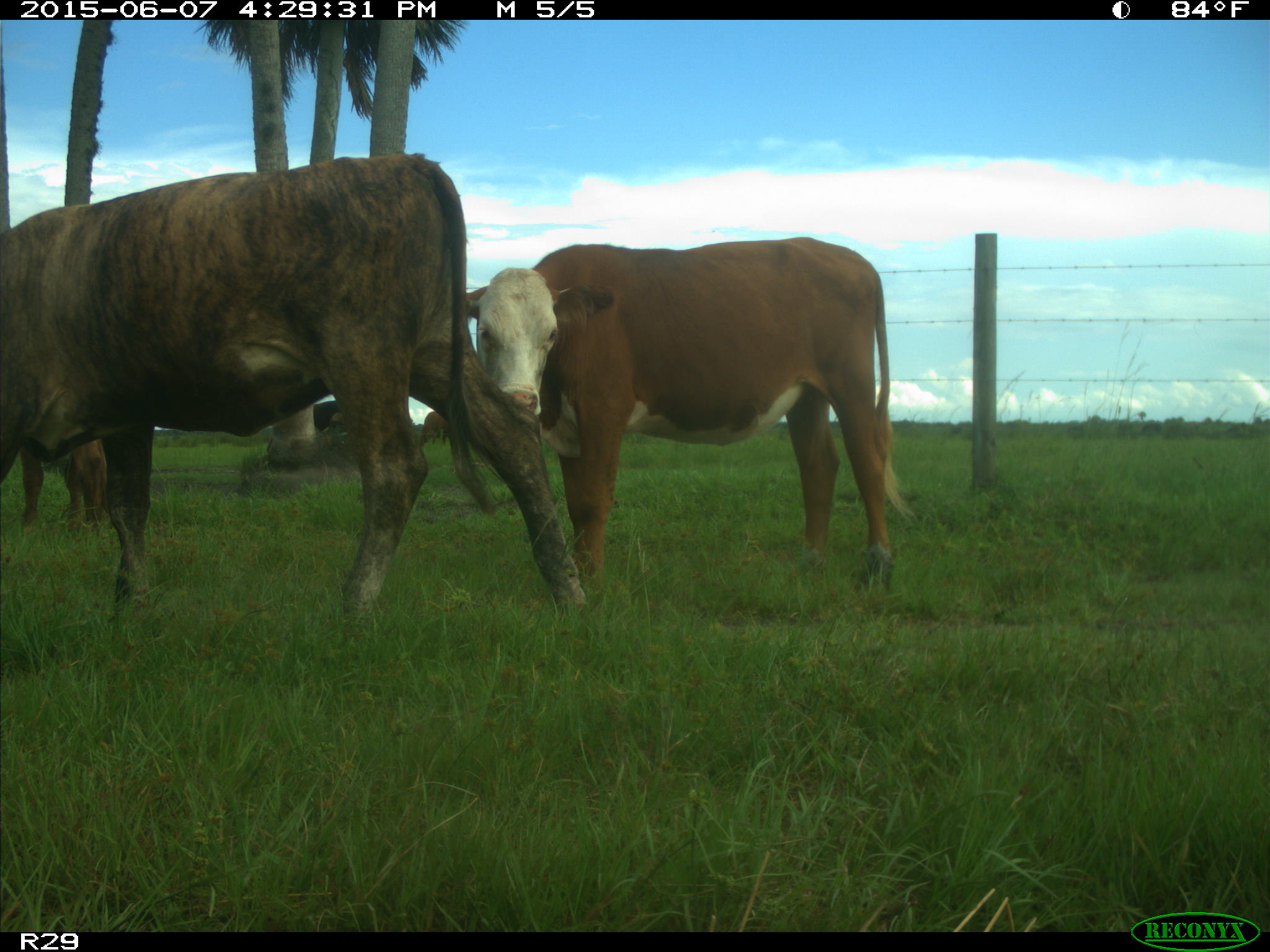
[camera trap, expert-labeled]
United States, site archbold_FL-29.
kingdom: Animalia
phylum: Chordata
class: Mammalia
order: Artiodactyla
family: Bovidae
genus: Bos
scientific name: Bos taurus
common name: domestic cow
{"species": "Bos taurus (domestic cow)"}